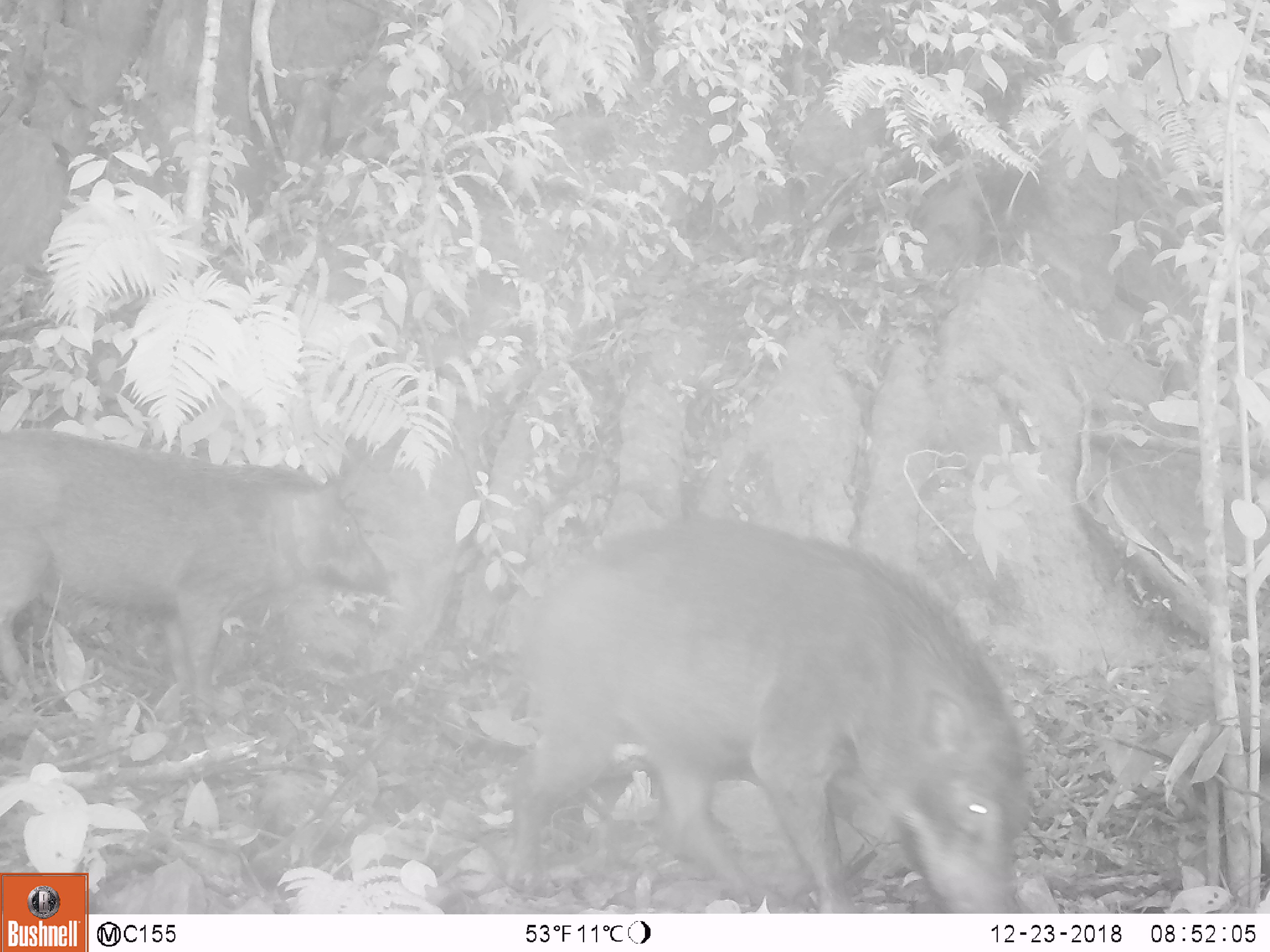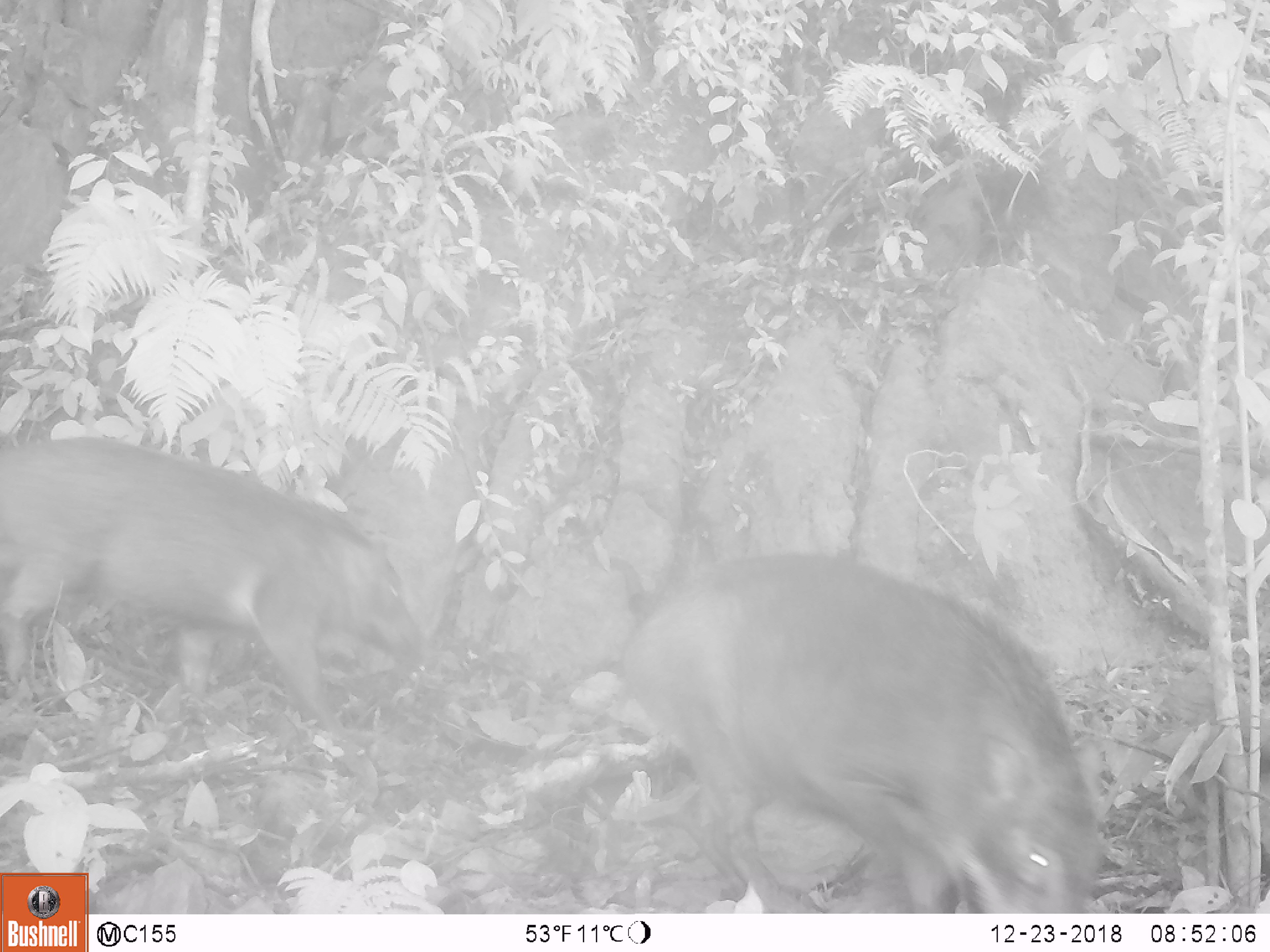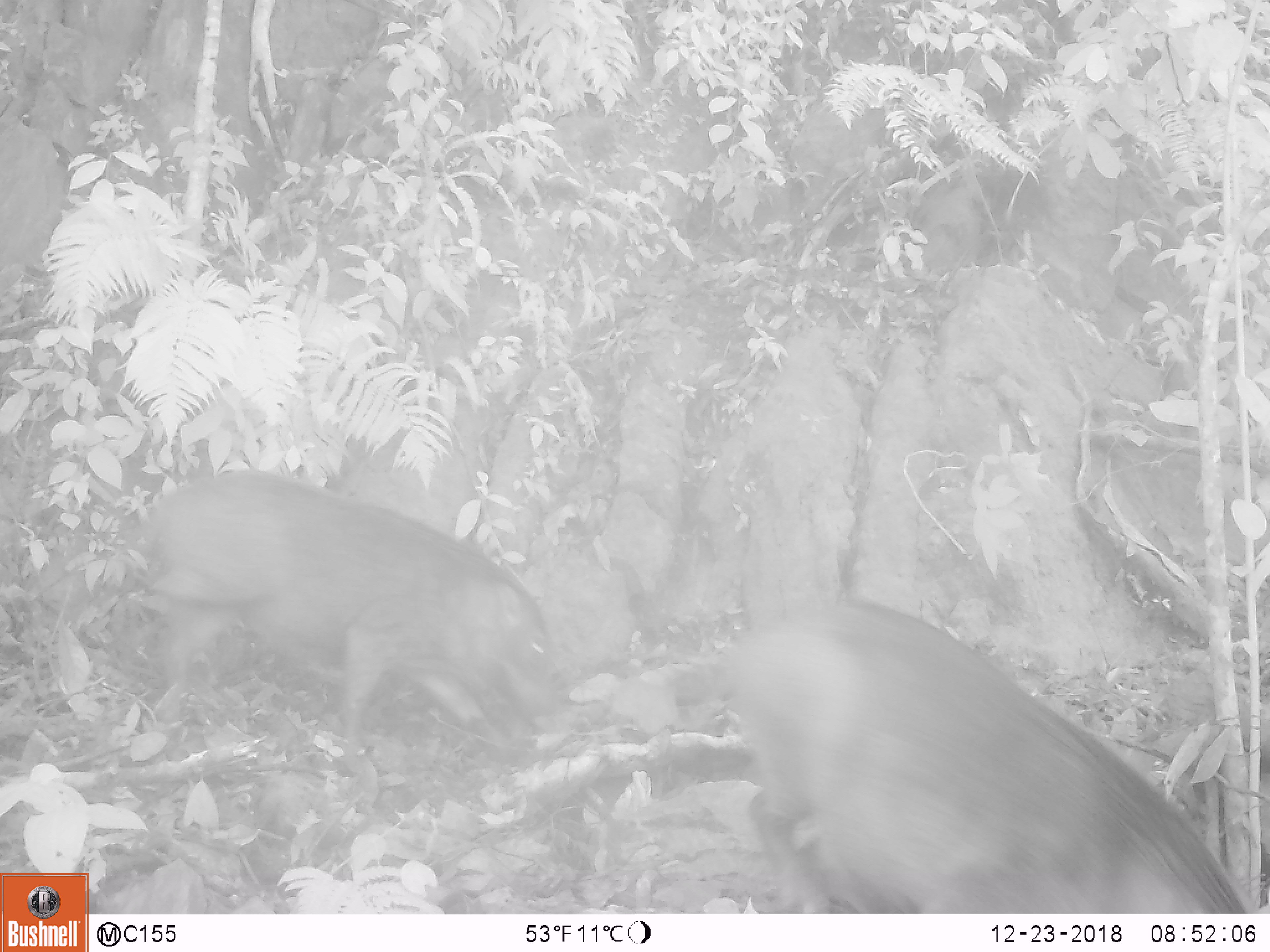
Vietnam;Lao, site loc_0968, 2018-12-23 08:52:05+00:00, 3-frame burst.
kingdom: Animalia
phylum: Chordata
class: Mammalia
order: Artiodactyla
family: Suidae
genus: Sus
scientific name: Sus scrofa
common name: eurasian wild pig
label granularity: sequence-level